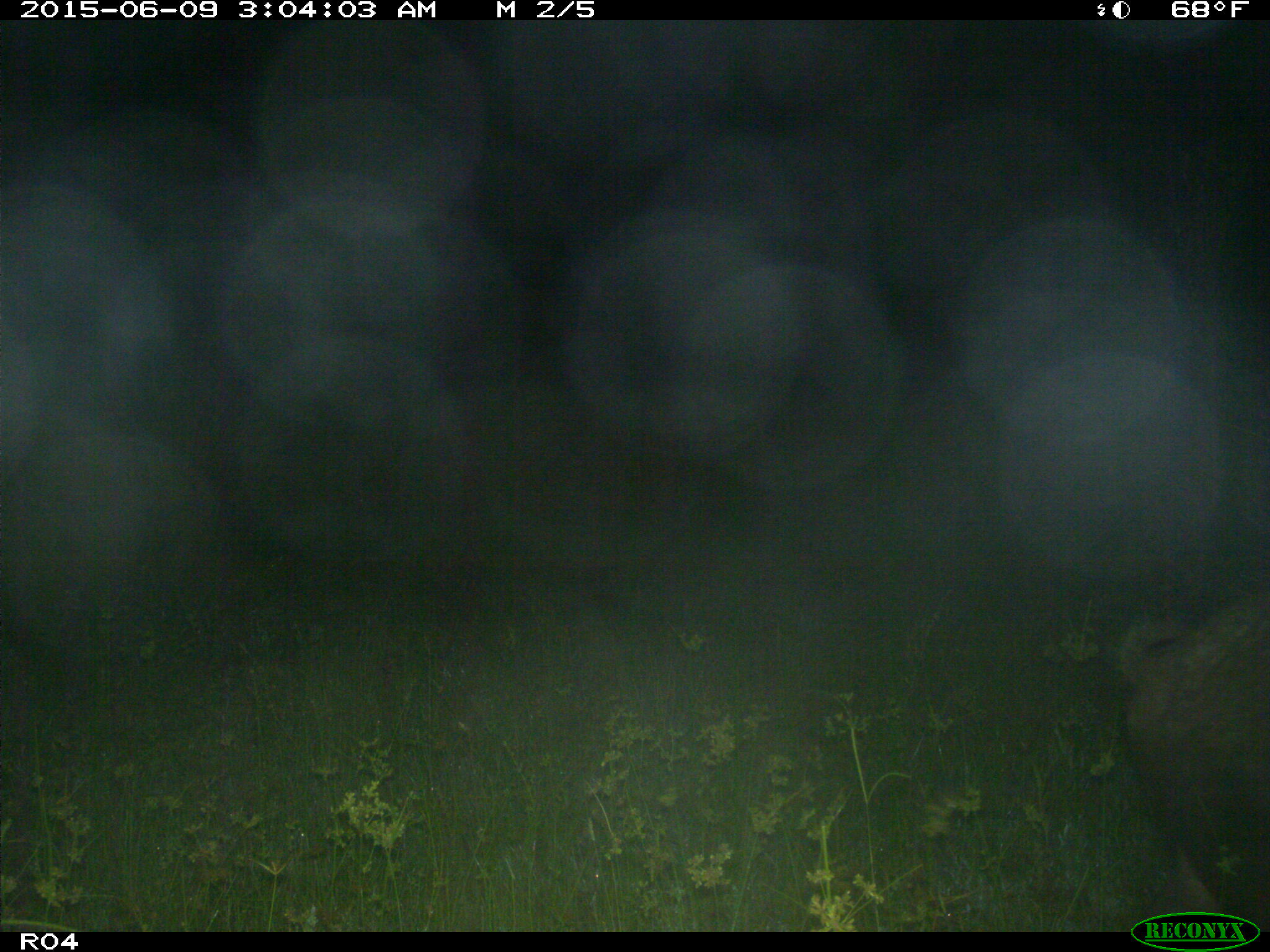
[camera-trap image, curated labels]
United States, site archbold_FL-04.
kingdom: Animalia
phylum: Chordata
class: Mammalia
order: Artiodactyla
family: Suidae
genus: Sus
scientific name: Sus scrofa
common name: wild boar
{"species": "Sus scrofa (wild boar)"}